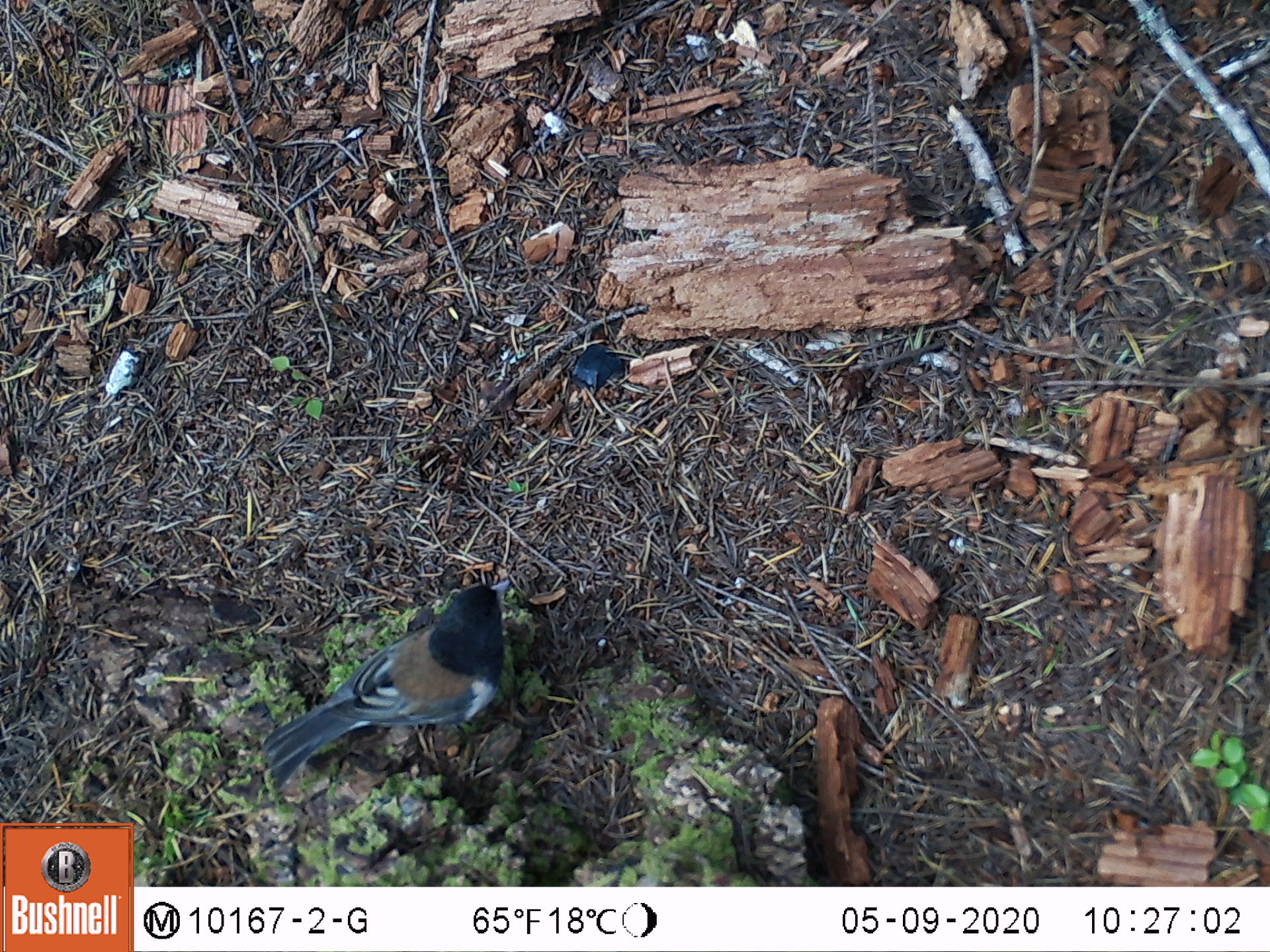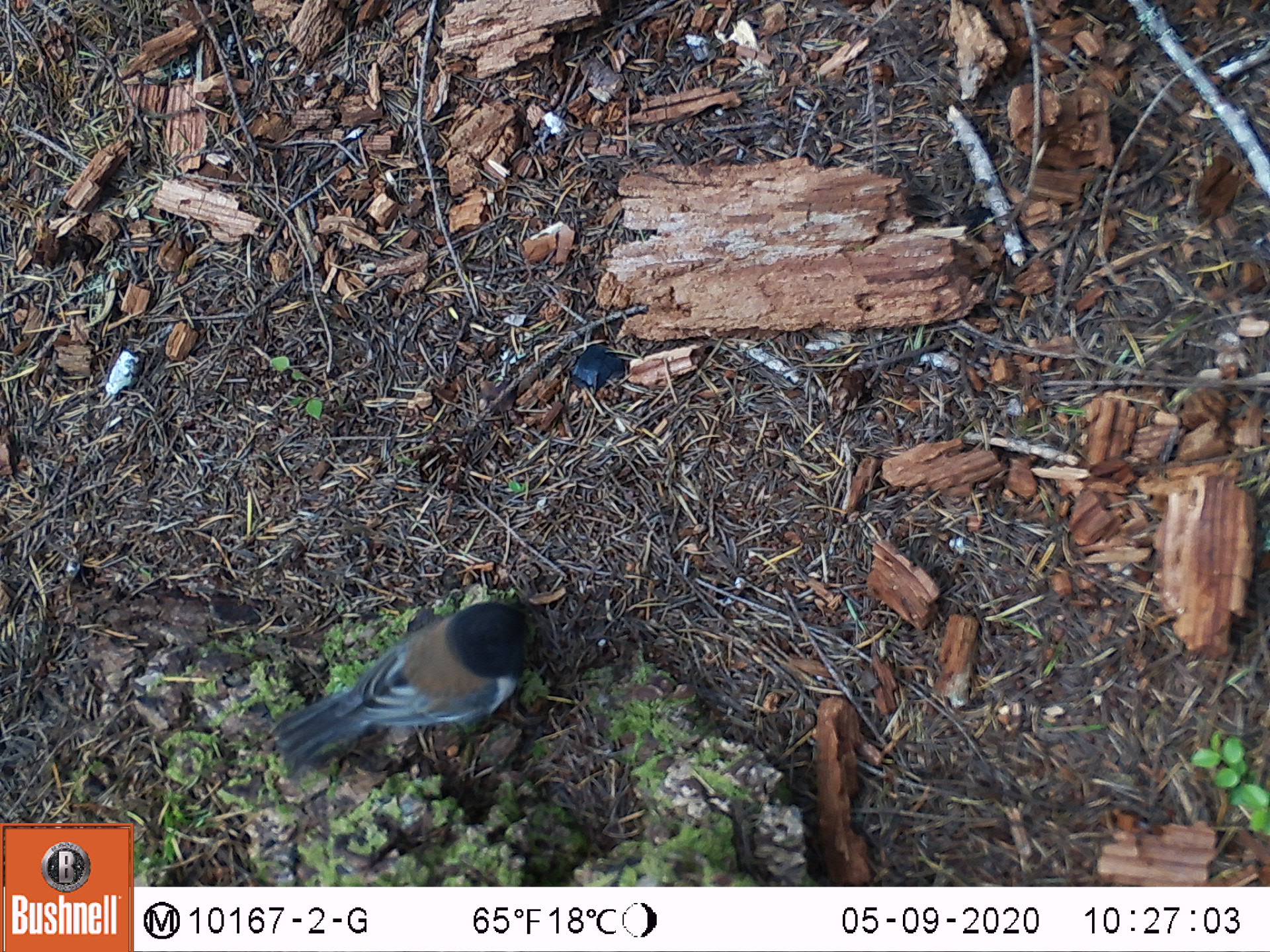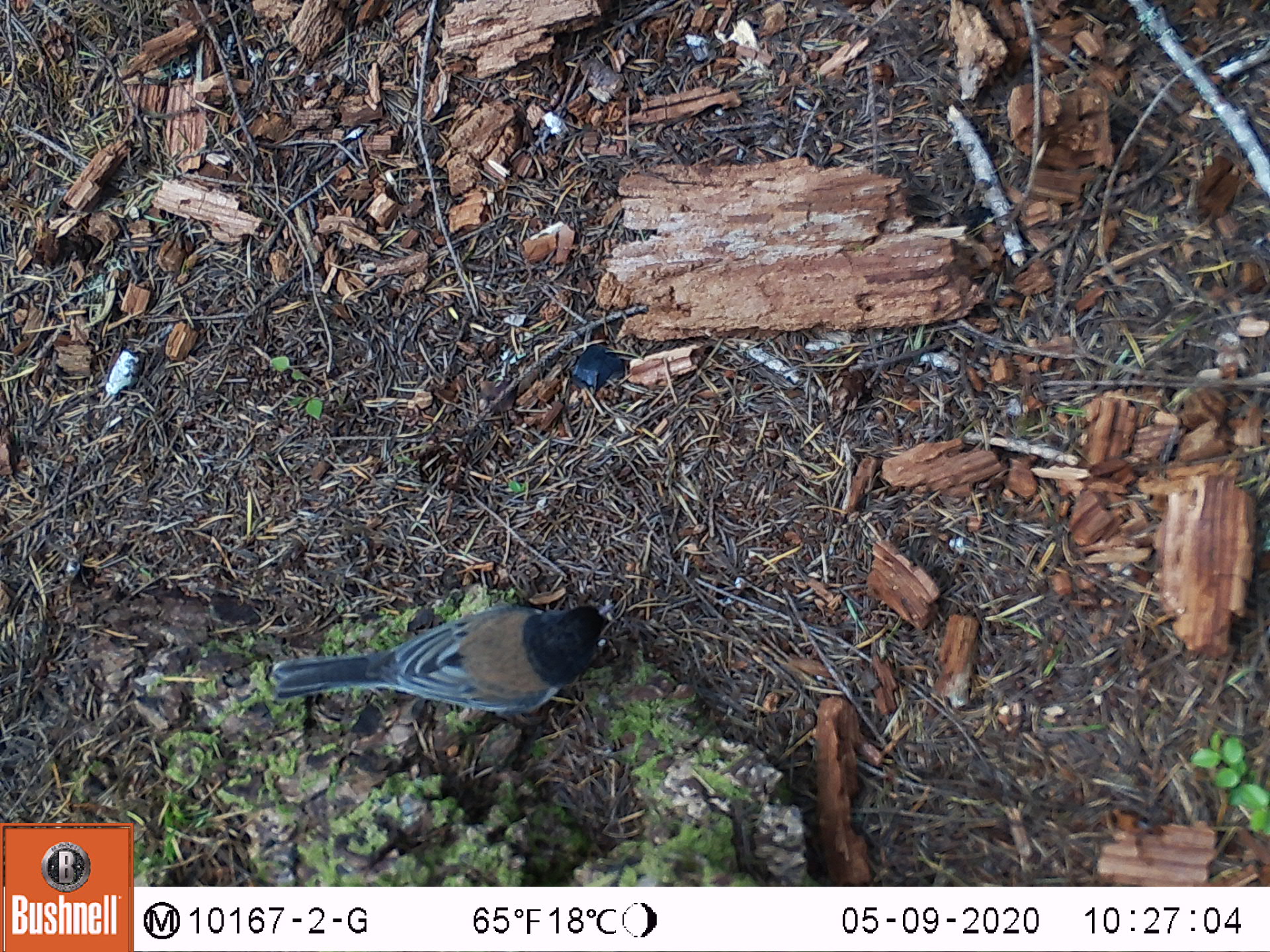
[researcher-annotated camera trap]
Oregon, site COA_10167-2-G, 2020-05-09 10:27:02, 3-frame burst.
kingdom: Animalia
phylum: Chordata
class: Aves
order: Passeriformes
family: Passerellidae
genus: Junco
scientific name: Junco hyemalis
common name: dark-eyed junco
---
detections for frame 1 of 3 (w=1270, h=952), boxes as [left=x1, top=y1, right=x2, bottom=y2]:
dark-eyed junco: [left=250, top=575, right=515, bottom=789]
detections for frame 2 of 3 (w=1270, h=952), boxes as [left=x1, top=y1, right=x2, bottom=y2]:
dark-eyed junco: [left=257, top=588, right=539, bottom=778]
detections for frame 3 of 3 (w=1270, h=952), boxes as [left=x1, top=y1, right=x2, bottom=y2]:
dark-eyed junco: [left=268, top=594, right=618, bottom=727]